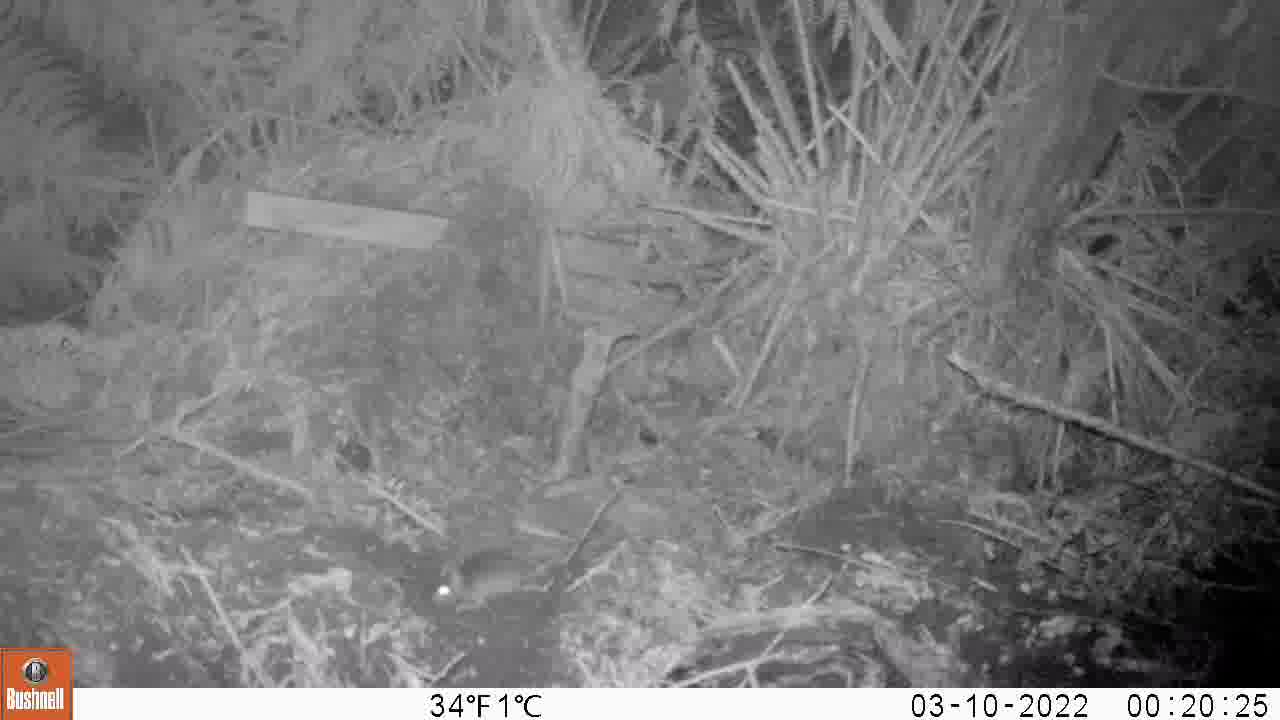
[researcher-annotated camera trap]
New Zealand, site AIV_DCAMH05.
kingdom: Animalia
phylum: Chordata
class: Mammalia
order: Rodentia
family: Muridae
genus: Mus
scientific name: Mus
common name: mouse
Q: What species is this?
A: Mouse (Mus).